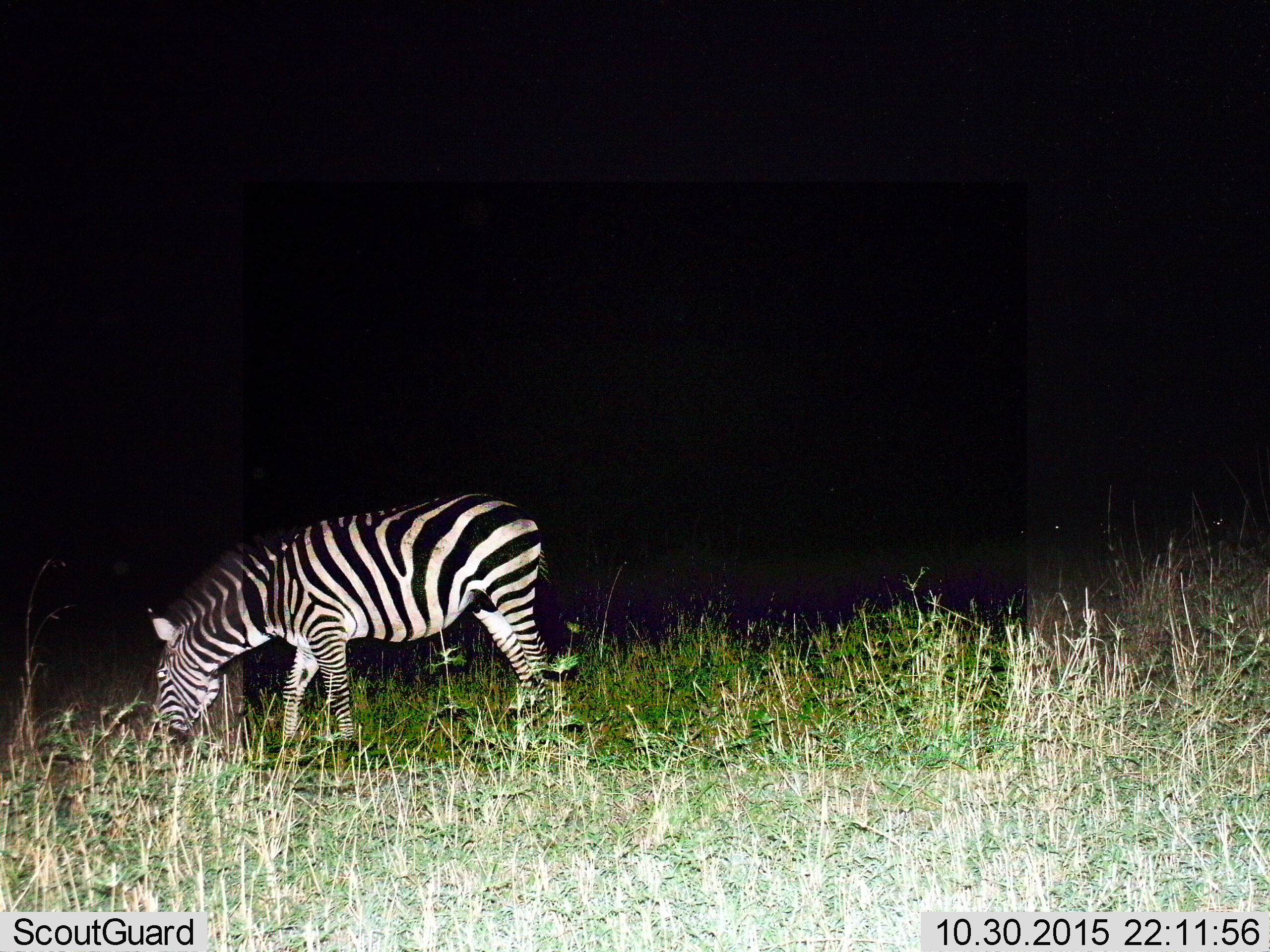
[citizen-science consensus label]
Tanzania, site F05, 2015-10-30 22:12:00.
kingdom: Animalia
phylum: Chordata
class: Mammalia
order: Perissodactyla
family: Equidae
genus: Equus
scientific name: Equus quagga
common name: plains zebra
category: zebra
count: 1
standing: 11%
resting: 0%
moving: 16%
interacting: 0%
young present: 0%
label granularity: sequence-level